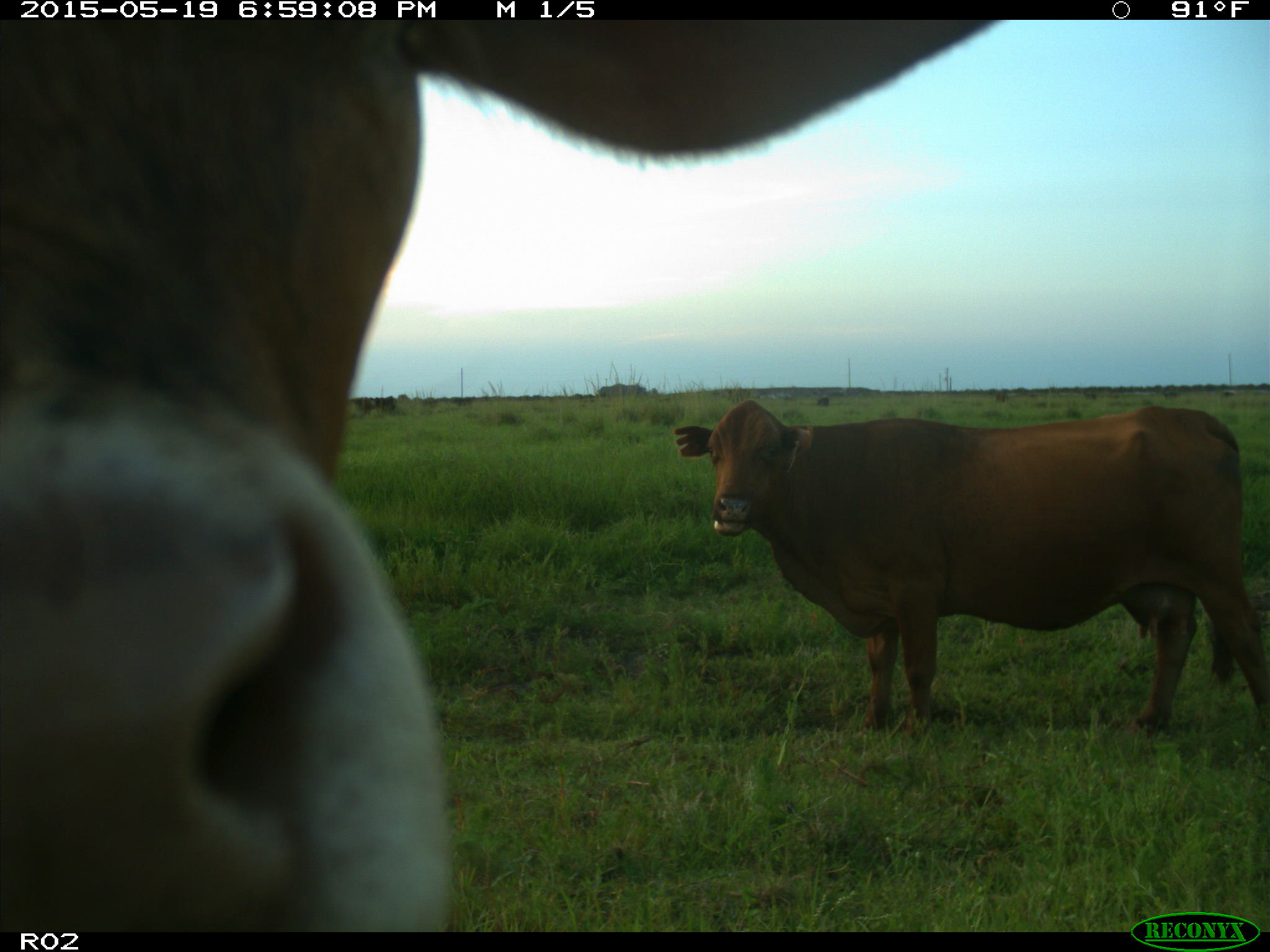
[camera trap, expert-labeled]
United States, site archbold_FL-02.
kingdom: Animalia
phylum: Chordata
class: Mammalia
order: Artiodactyla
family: Bovidae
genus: Bos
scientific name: Bos taurus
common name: domestic cow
Bos taurus (domestic cow).